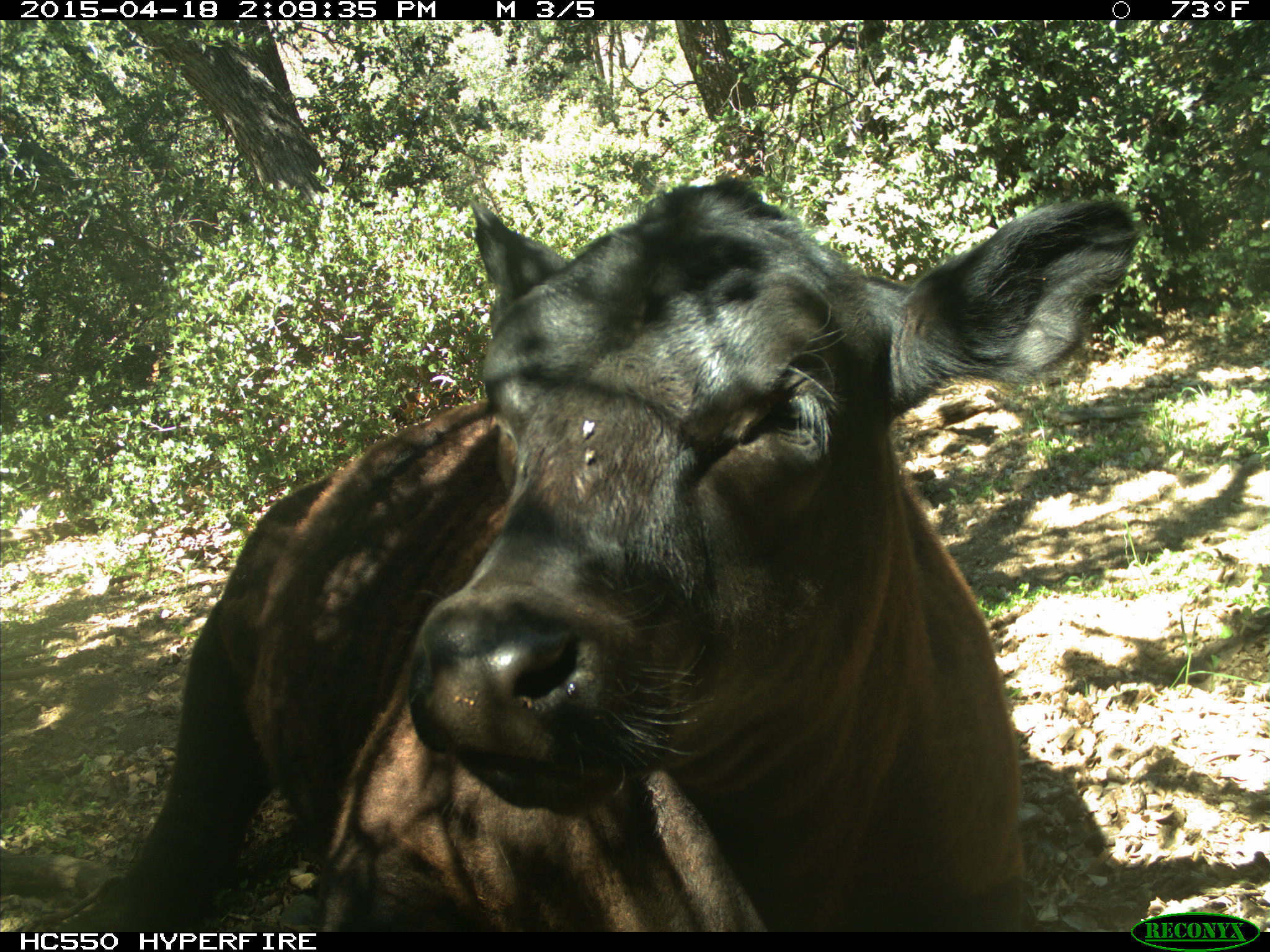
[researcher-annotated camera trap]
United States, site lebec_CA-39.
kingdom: Animalia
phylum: Chordata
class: Mammalia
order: Artiodactyla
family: Bovidae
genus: Bos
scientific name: Bos taurus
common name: domestic cow